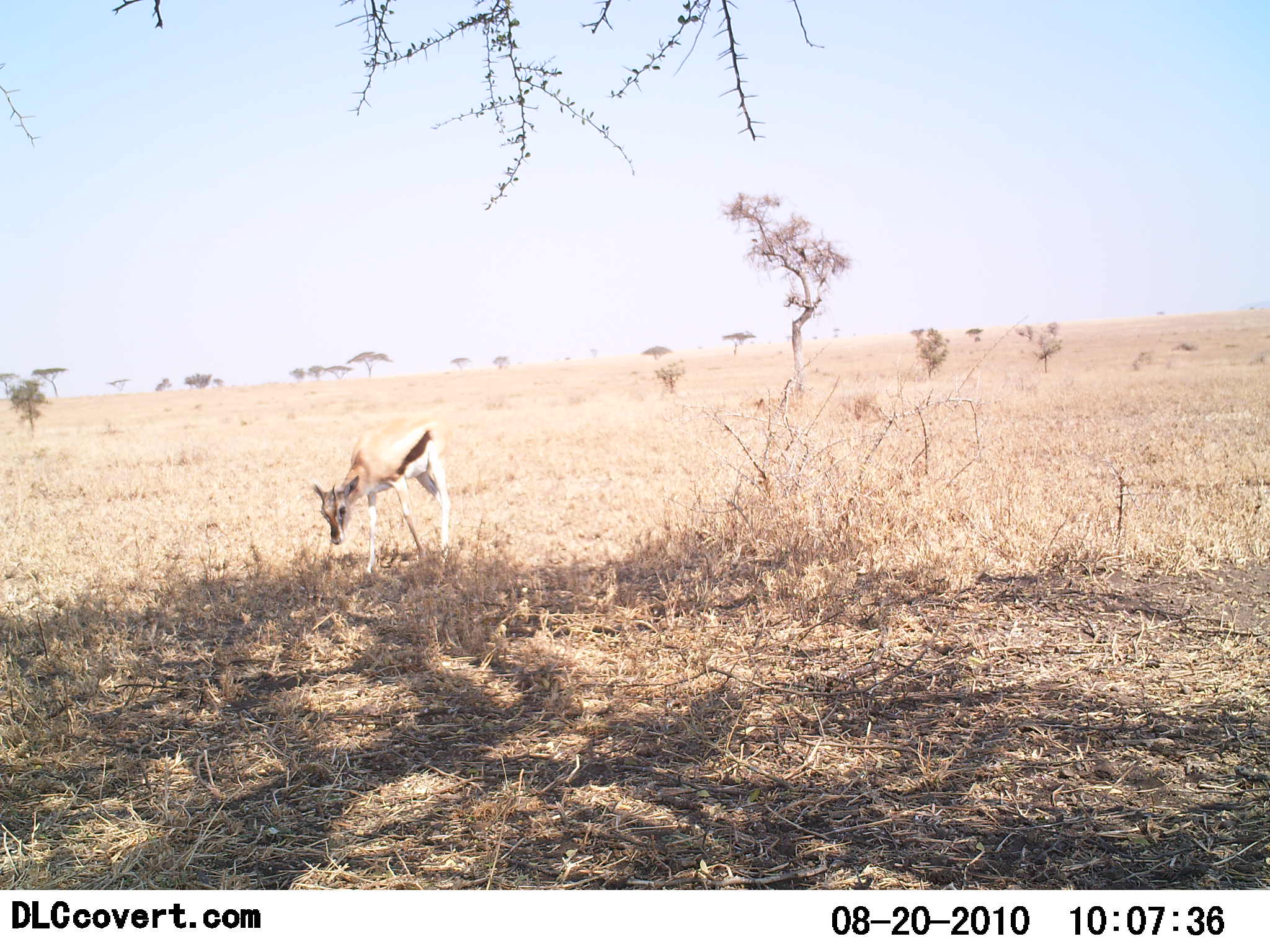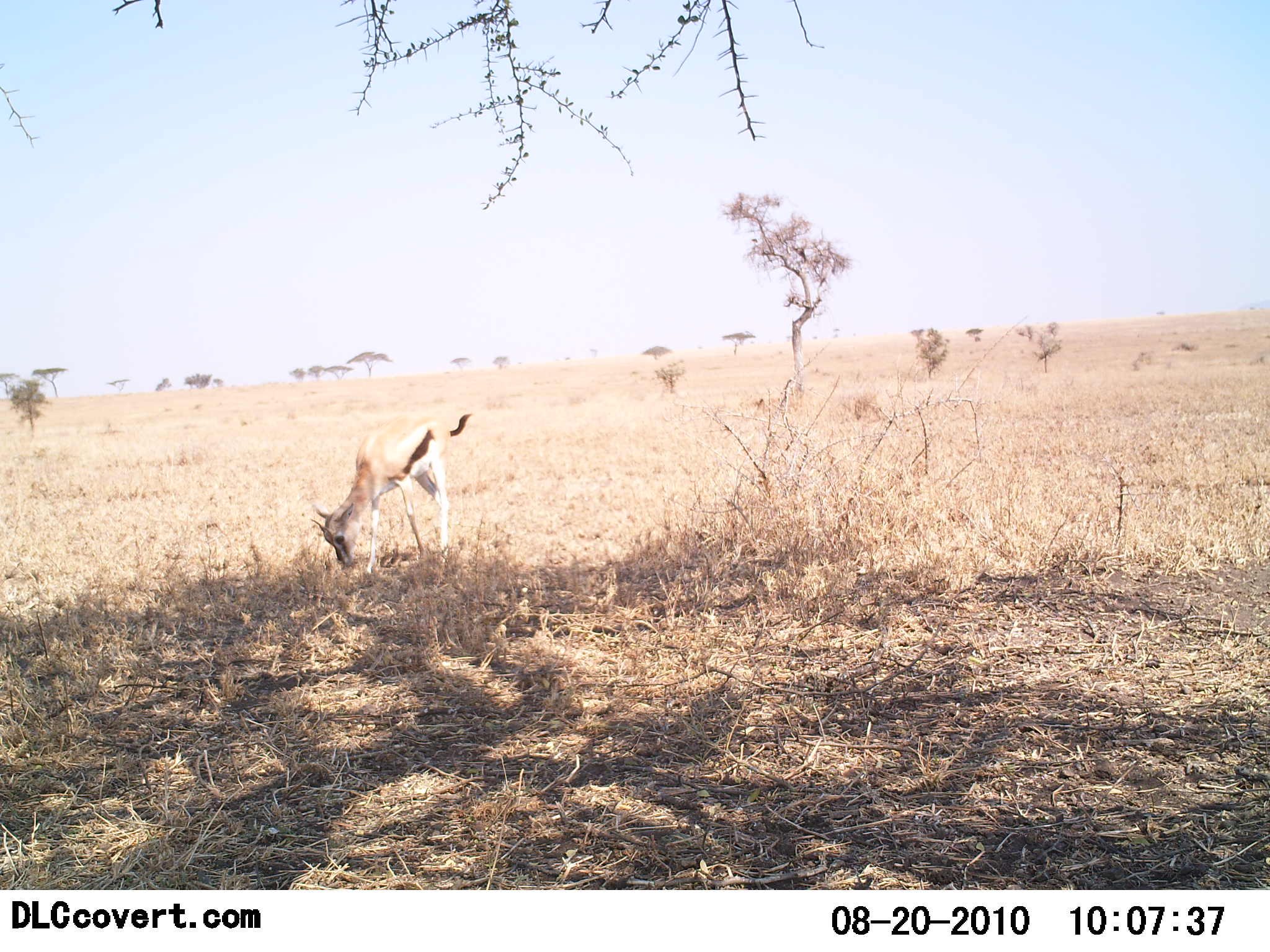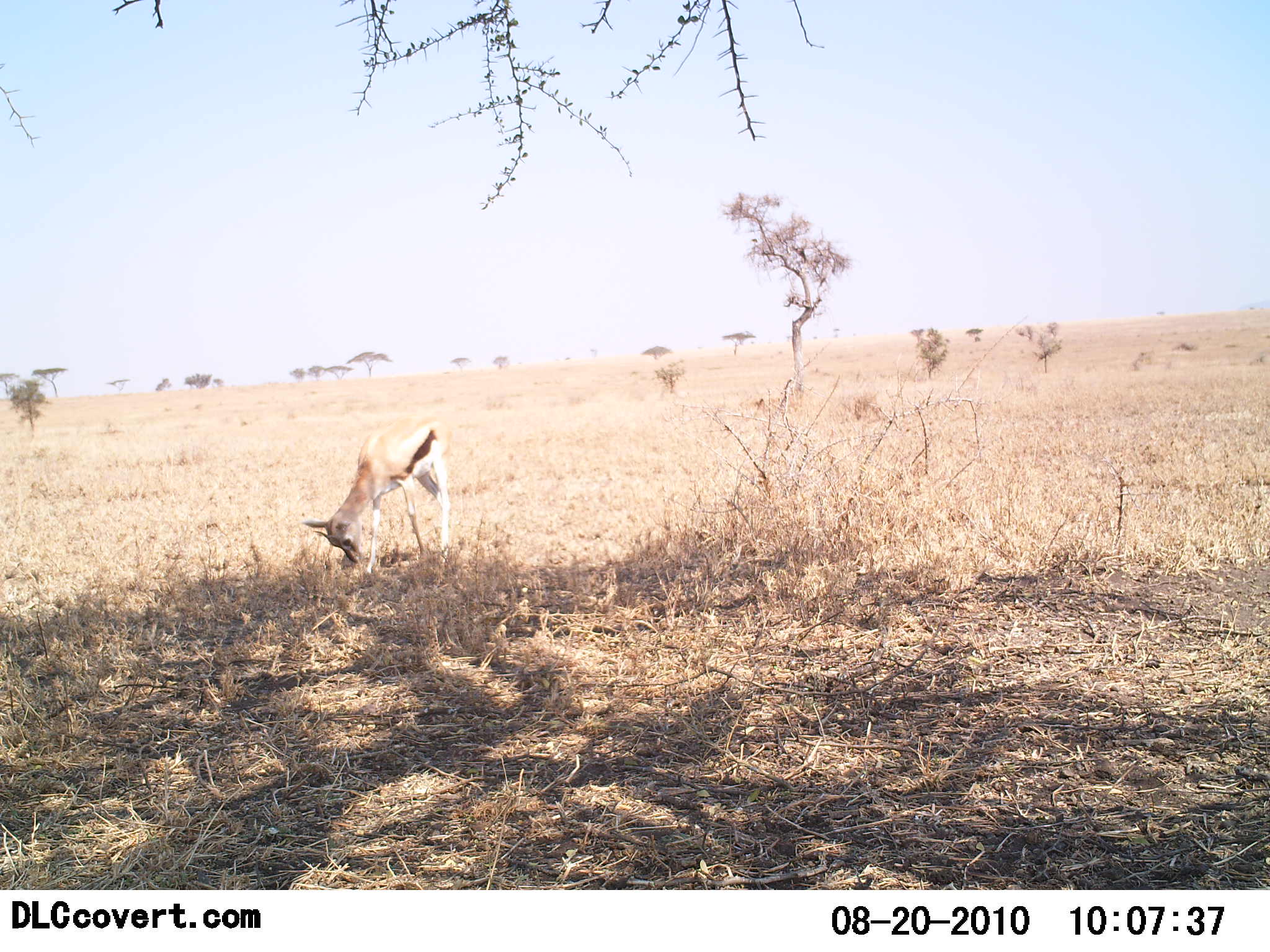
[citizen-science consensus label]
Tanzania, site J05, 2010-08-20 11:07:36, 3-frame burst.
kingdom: Animalia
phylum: Chordata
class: Mammalia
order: Artiodactyla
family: Bovidae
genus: Eudorcas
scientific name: Eudorcas thomsonii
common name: thomson's gazelle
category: gazellethomsons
Gazellethomsons (thomson's gazelle) (Eudorcas thomsonii), count 1. Behavior (volunteer vote fractions): standing 43%, resting 0%, moving 5%, interacting 0%. Young present (vote fraction): 5%. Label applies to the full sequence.